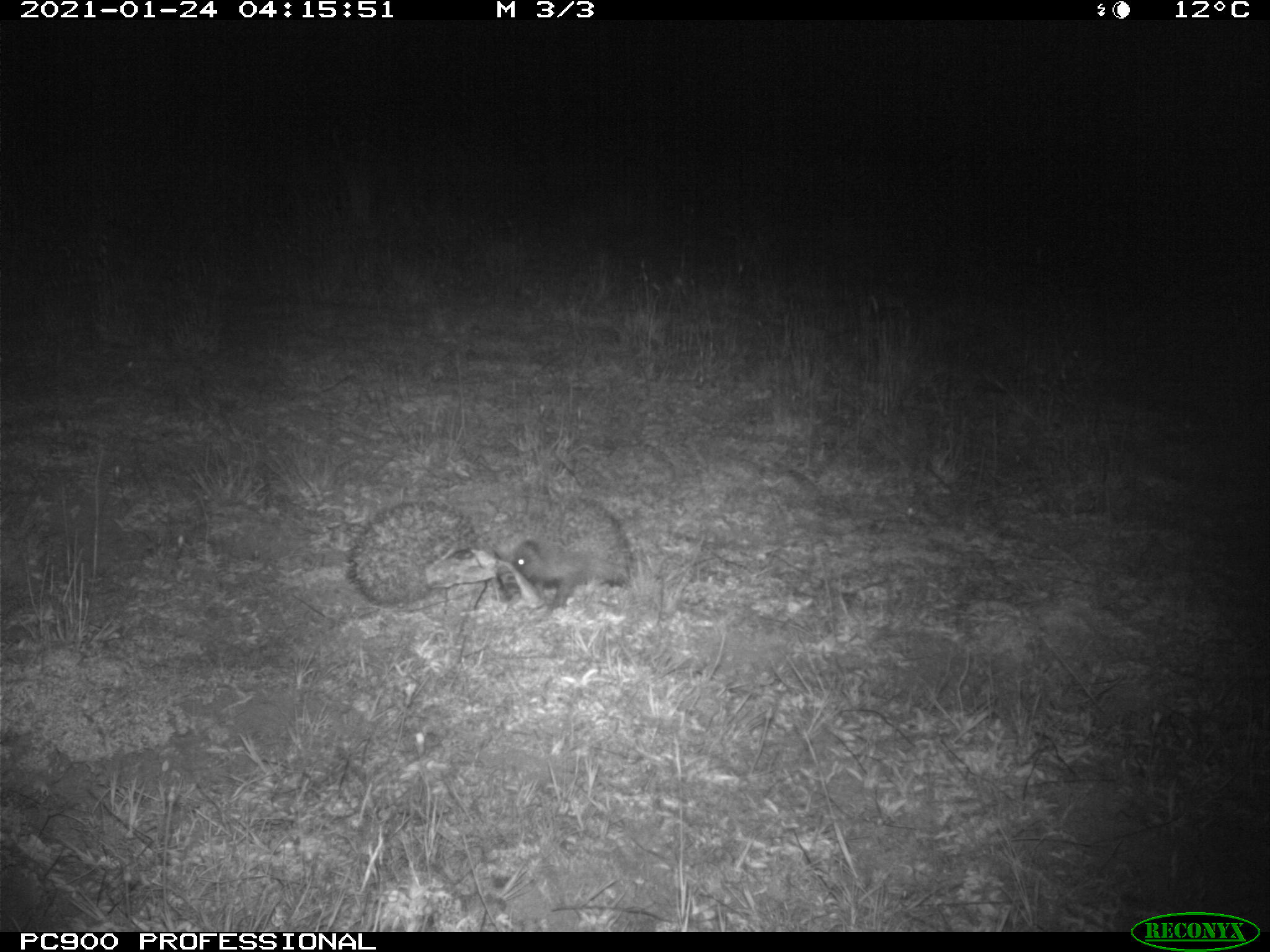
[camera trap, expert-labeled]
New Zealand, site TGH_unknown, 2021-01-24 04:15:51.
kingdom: Animalia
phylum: Chordata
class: Mammalia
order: Eulipotyphla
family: Erinaceidae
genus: Erinaceus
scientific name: Erinaceus europaeus europaeus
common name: european hedgehog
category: hedgehog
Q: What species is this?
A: Hedgehog (european hedgehog) (Erinaceus europaeus europaeus).